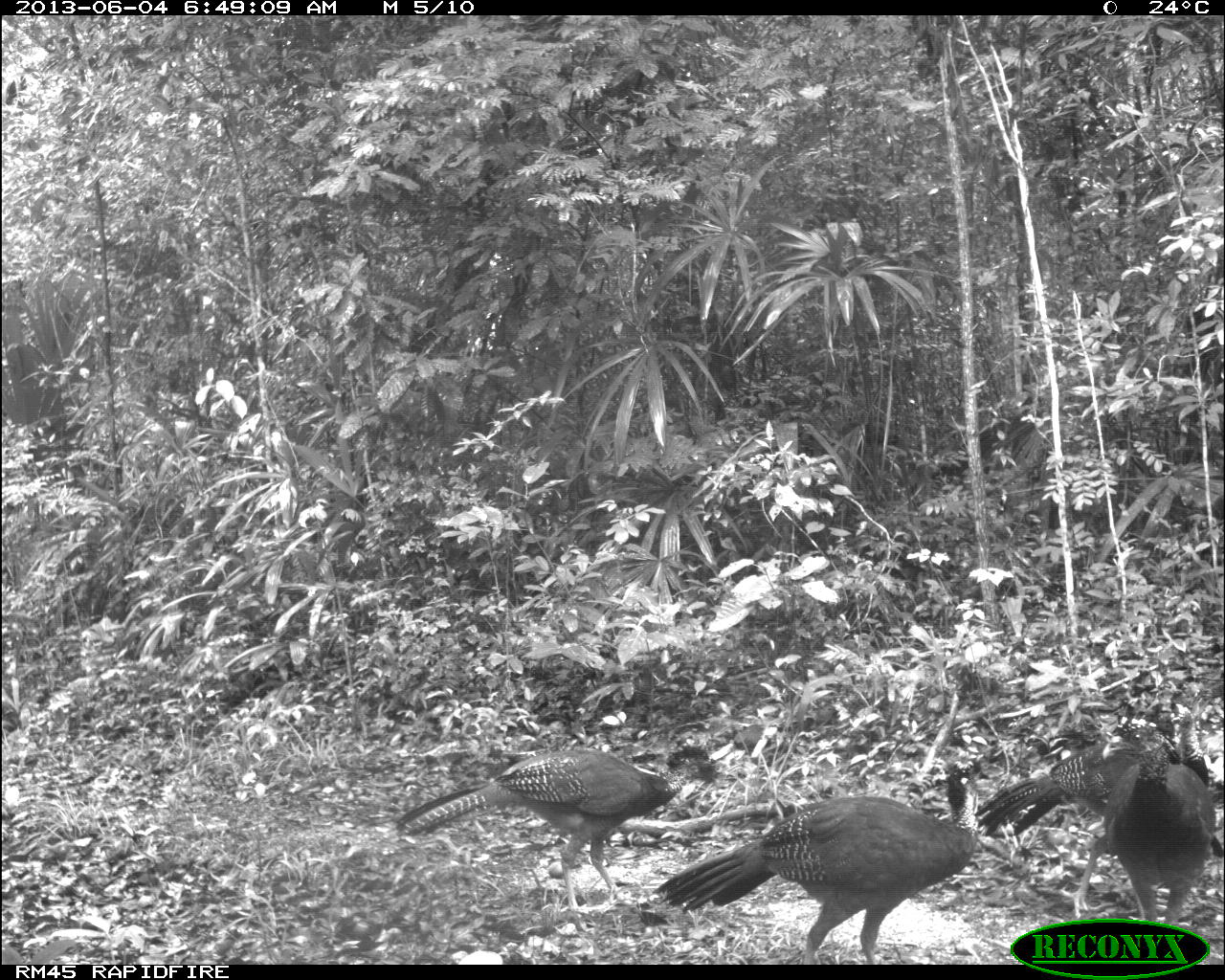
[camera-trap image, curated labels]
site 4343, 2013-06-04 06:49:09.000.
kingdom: Animalia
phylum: Chordata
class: Aves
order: Galliformes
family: Cracidae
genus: Crax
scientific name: Crax rubra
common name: great curassow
Crax rubra (great curassow), count 4, sex female.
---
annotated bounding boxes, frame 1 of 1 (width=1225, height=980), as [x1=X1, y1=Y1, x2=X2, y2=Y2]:
crax rubra: [x1=649, y1=744, x2=984, y2=964]; [x1=391, y1=742, x2=721, y2=913]; [x1=970, y1=694, x2=1211, y2=915]; [x1=1092, y1=714, x2=1224, y2=912]